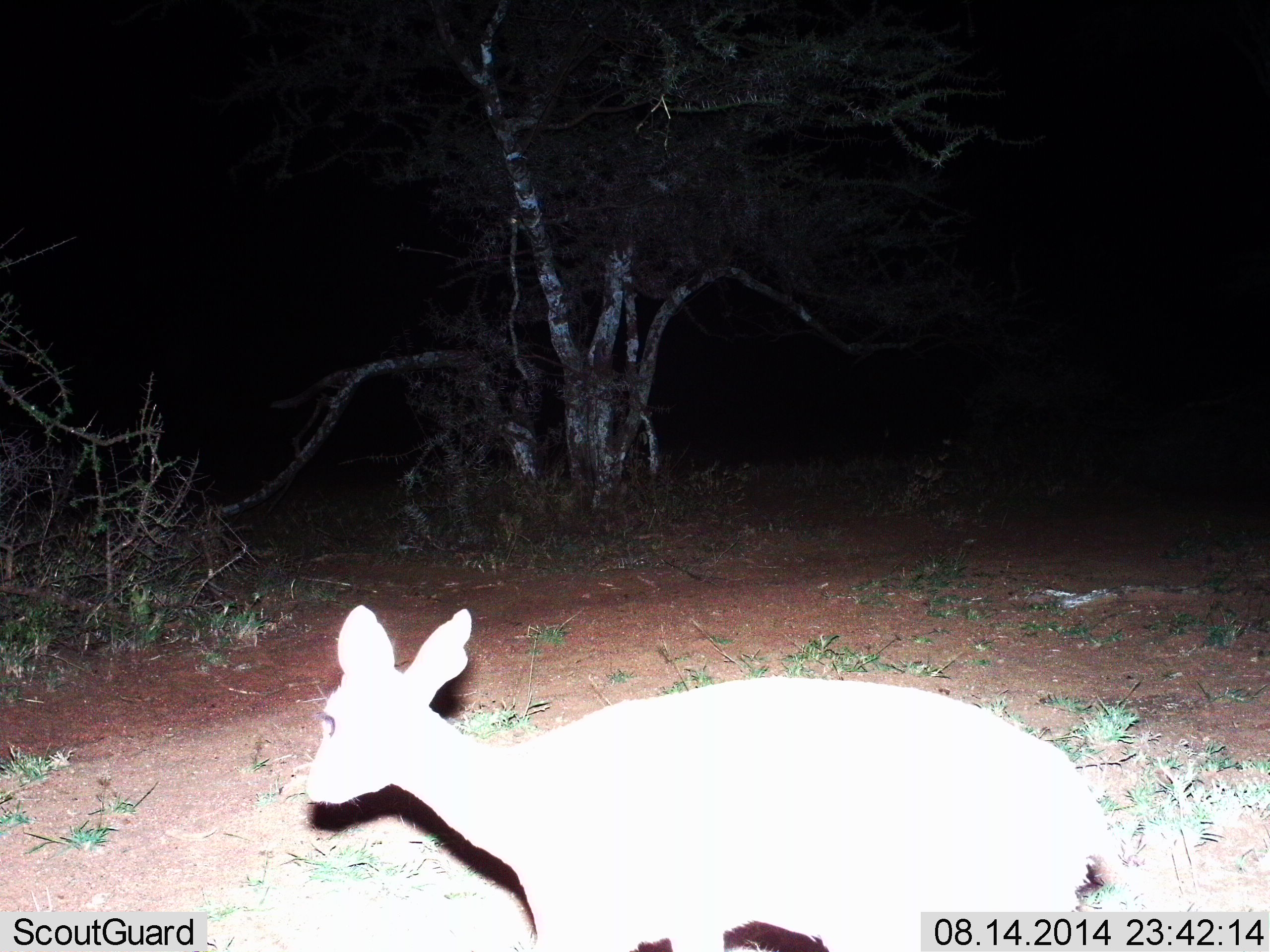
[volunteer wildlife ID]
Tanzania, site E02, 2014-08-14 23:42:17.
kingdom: Animalia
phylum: Chordata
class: Mammalia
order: Artiodactyla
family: Bovidae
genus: Madoqua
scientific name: Madoqua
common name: dikdik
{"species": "dikdik (Madoqua)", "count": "1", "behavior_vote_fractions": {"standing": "50%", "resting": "0%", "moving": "50%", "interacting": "0%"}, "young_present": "0%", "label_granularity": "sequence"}